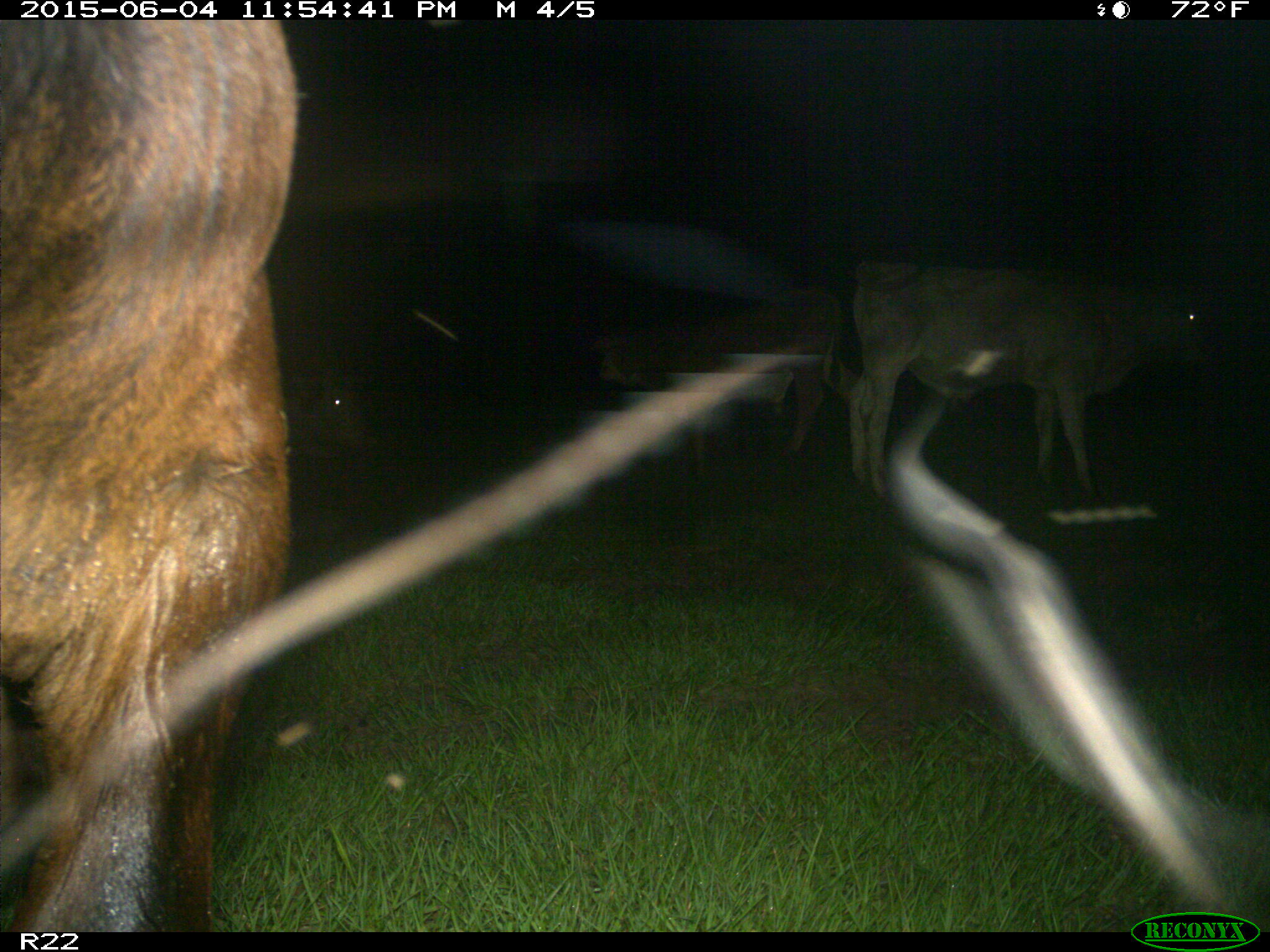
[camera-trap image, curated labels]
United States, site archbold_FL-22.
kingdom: Animalia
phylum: Chordata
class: Mammalia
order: Artiodactyla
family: Bovidae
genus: Bos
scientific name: Bos taurus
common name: domestic cow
Bos taurus (domestic cow).